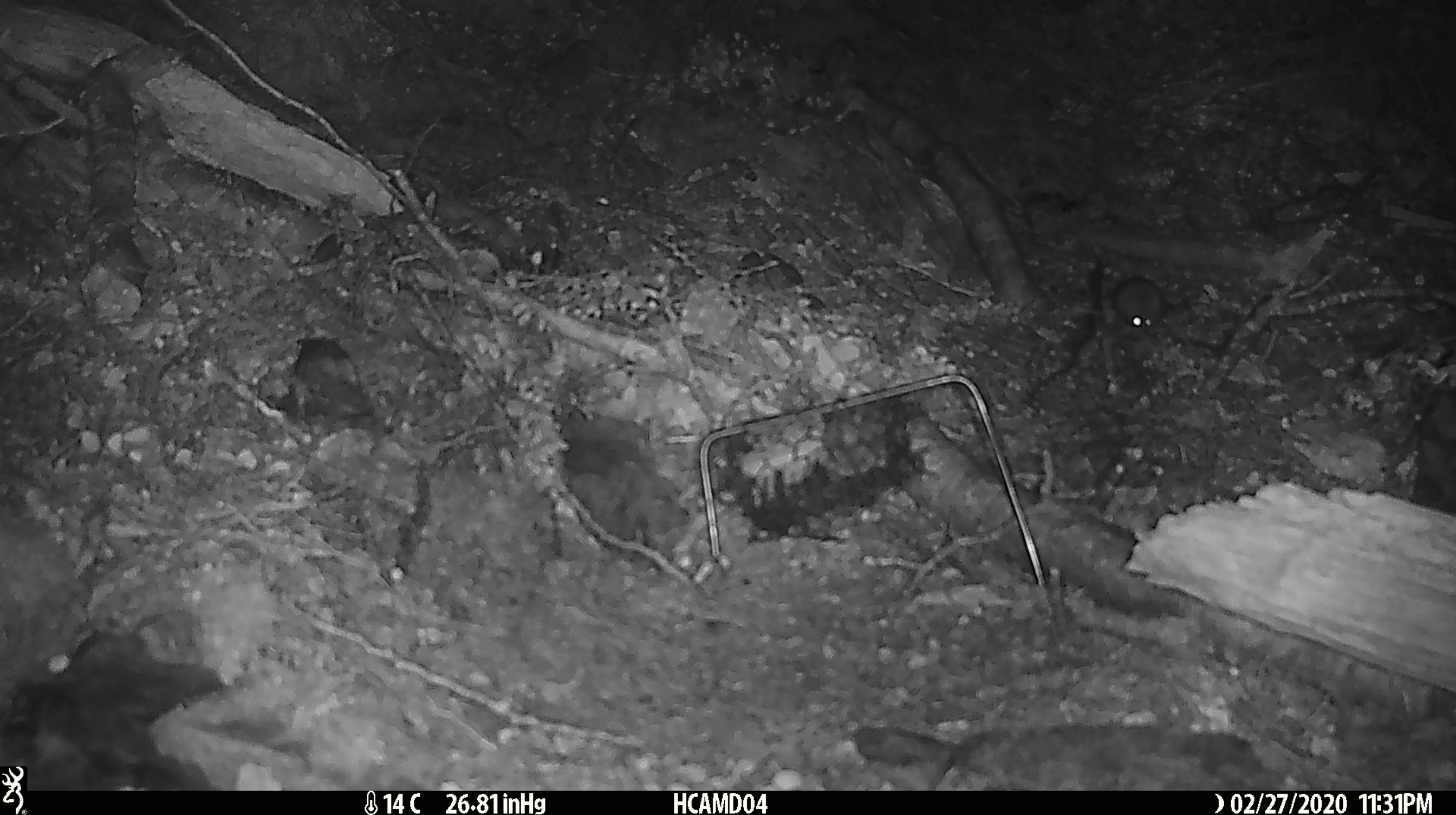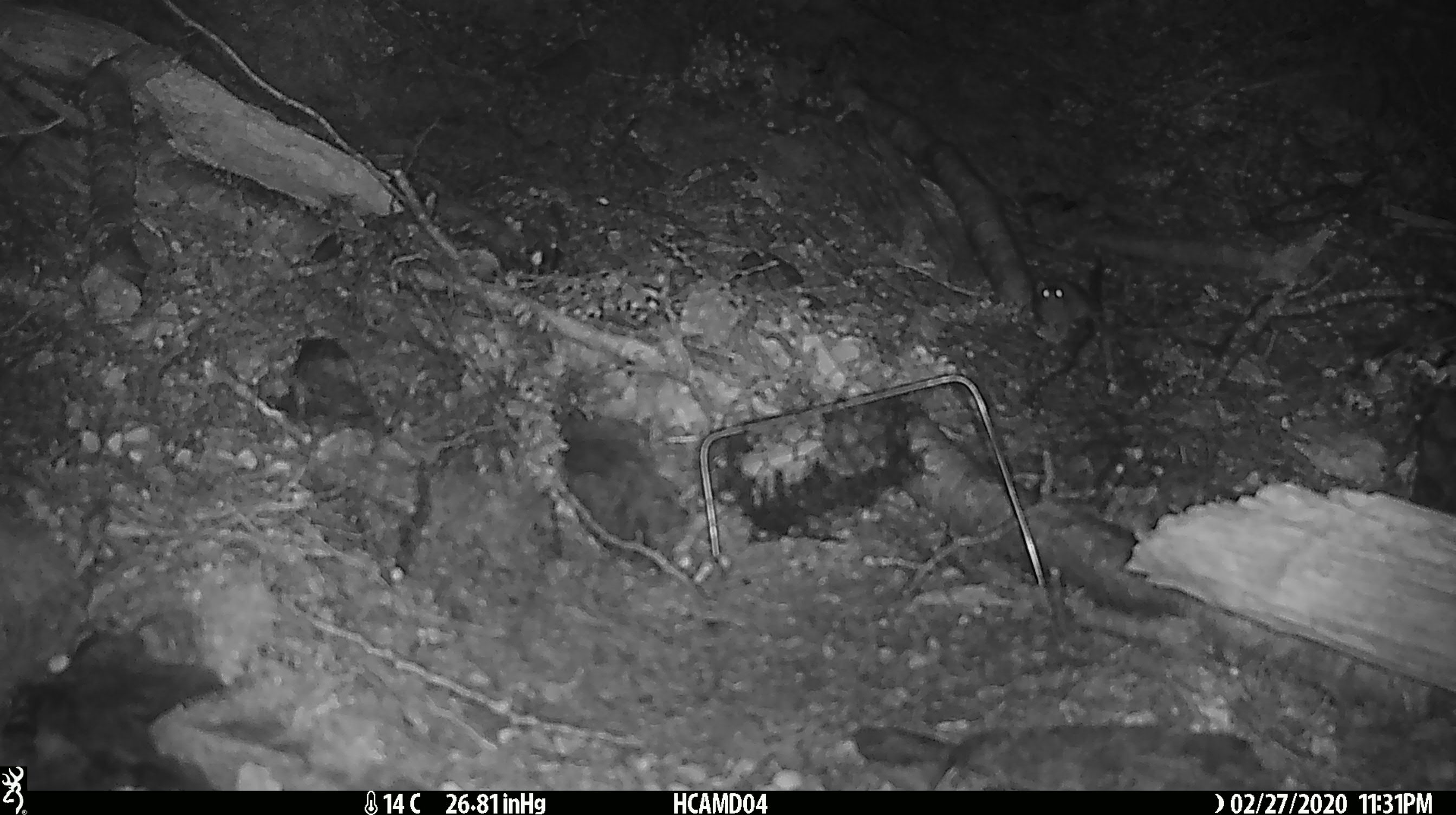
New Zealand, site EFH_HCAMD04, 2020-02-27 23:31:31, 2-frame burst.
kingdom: Animalia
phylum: Chordata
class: Mammalia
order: Rodentia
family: Muridae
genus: Mus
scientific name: Mus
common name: mouse